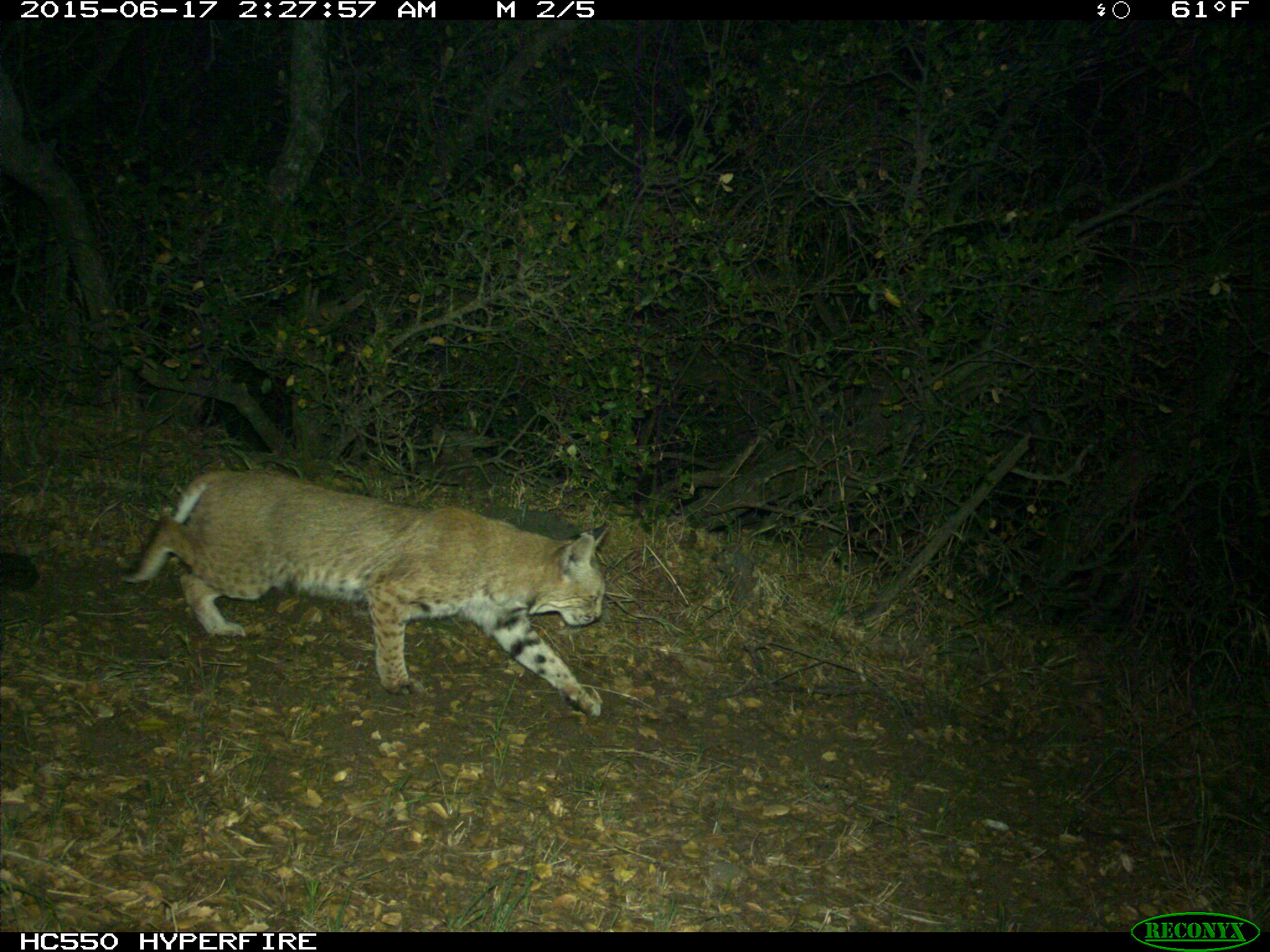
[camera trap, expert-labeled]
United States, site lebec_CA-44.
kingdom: Animalia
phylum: Chordata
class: Mammalia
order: Carnivora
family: Felidae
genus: Lynx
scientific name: Lynx rufus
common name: bobcat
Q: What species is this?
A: Lynx rufus (bobcat).